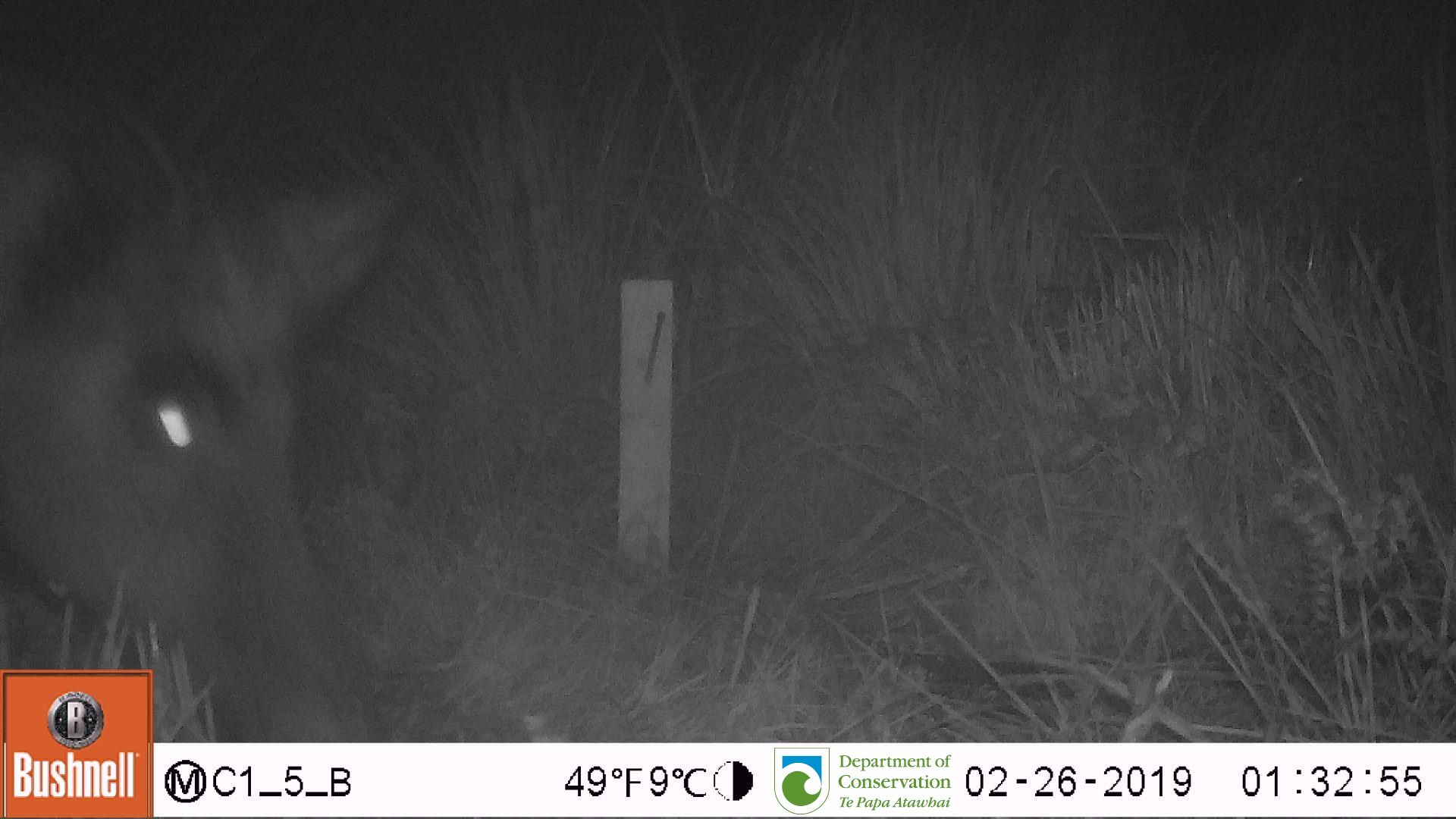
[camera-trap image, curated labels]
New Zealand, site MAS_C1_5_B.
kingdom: Animalia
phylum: Chordata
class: Mammalia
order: Artiodactyla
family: Suidae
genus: Sus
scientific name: Sus scrofa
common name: pig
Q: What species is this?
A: Pig (Sus scrofa).